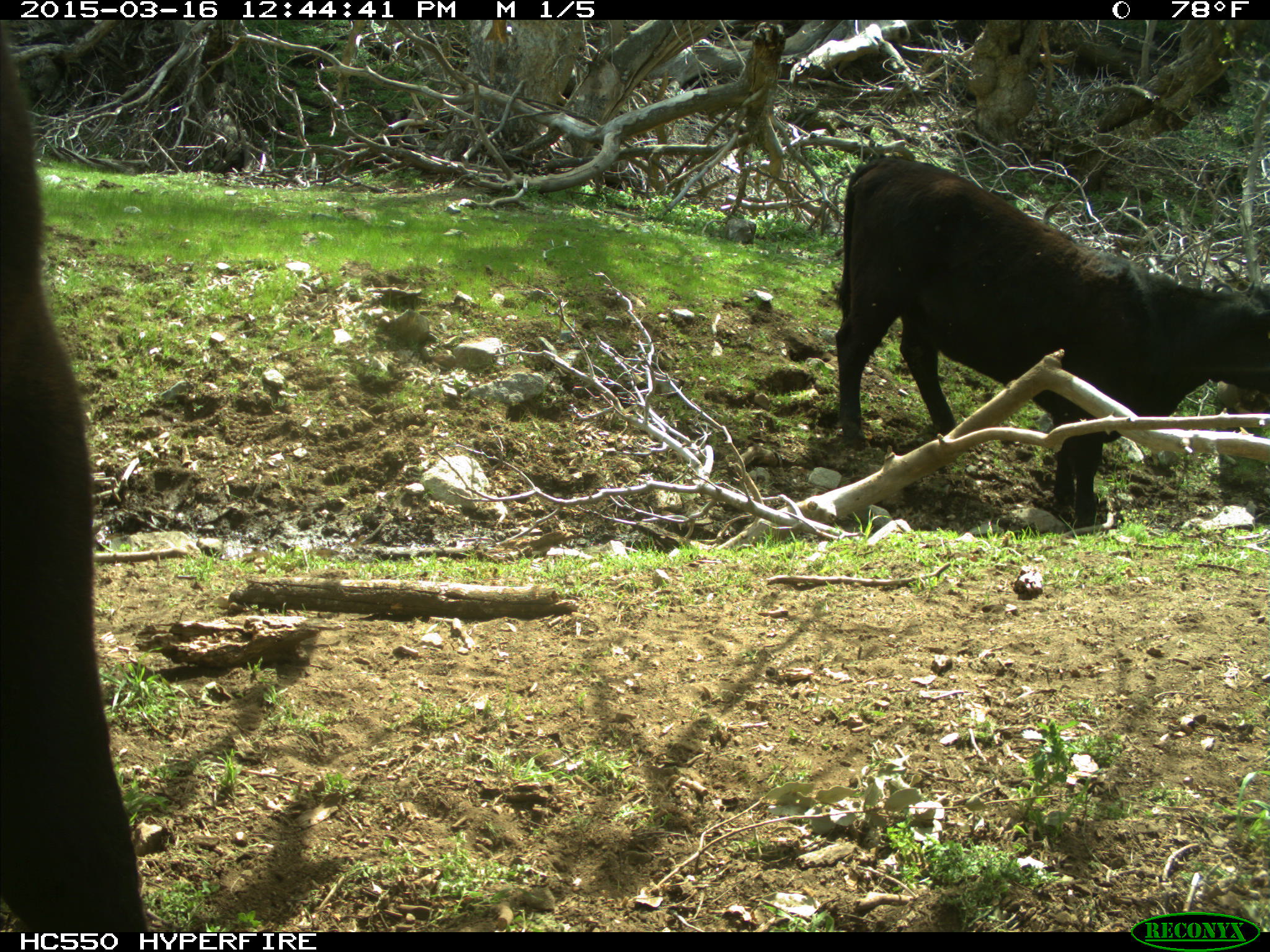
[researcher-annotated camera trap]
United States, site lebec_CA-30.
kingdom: Animalia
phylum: Chordata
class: Mammalia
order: Artiodactyla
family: Bovidae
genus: Bos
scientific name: Bos taurus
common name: domestic cow